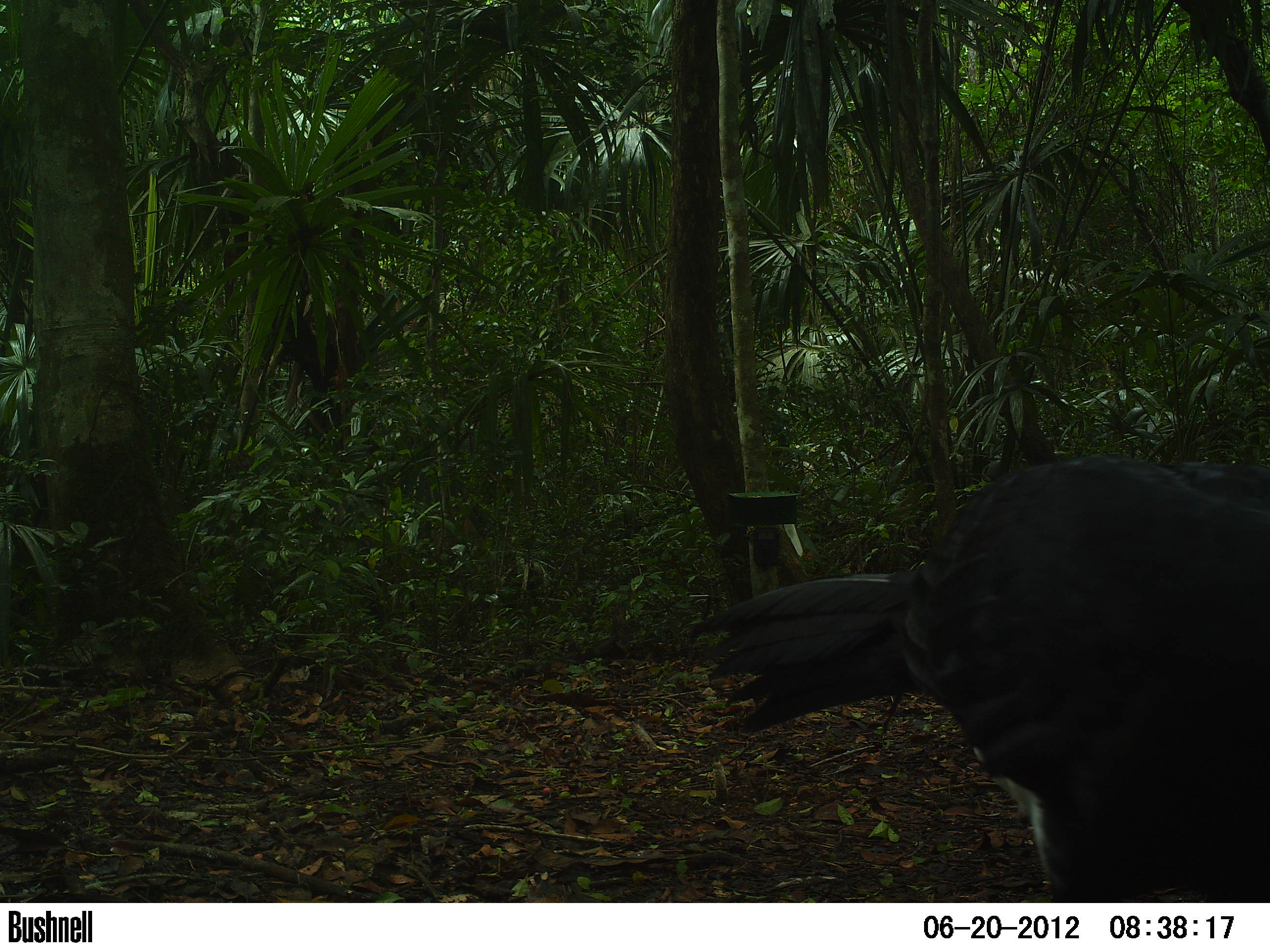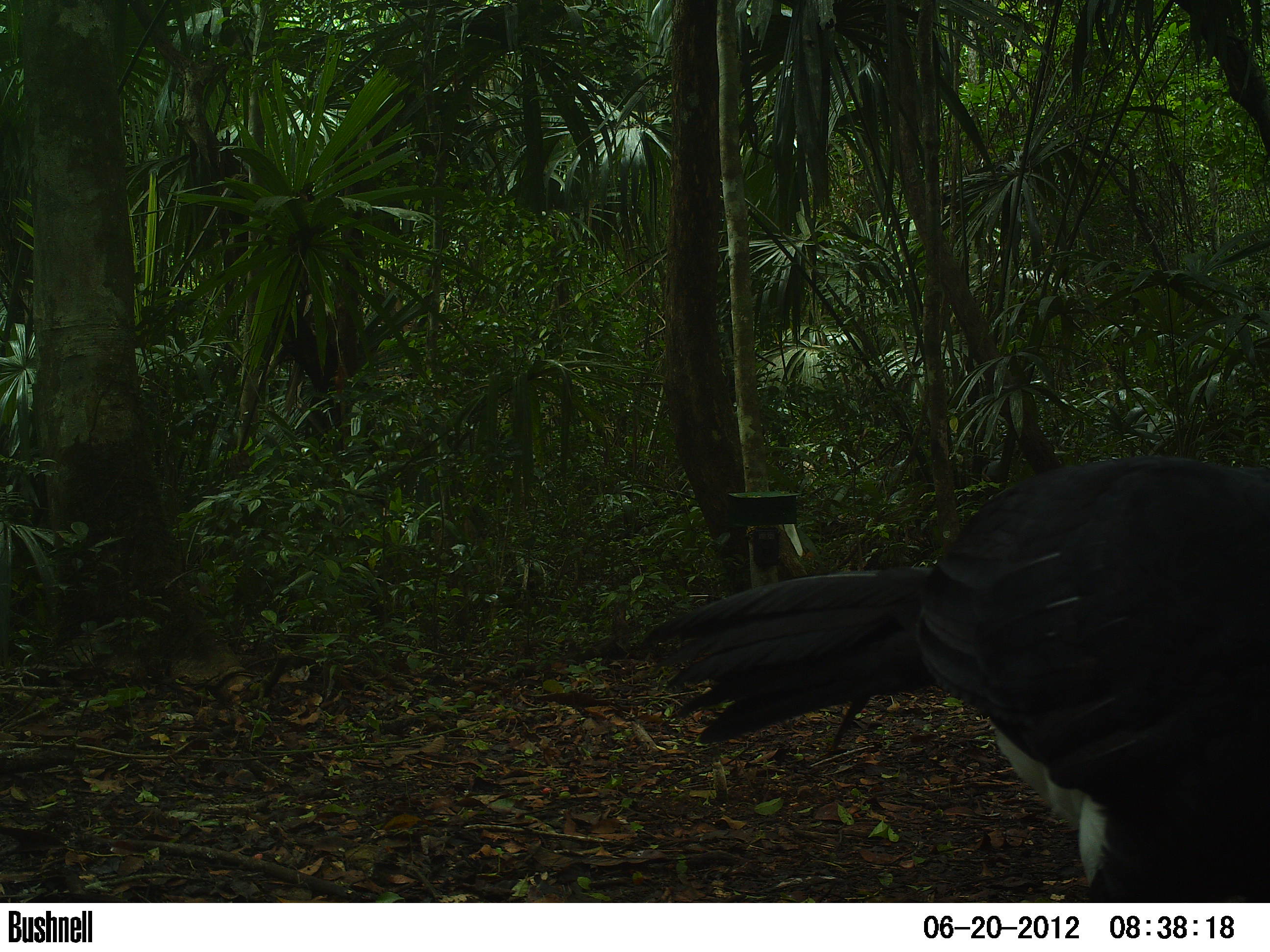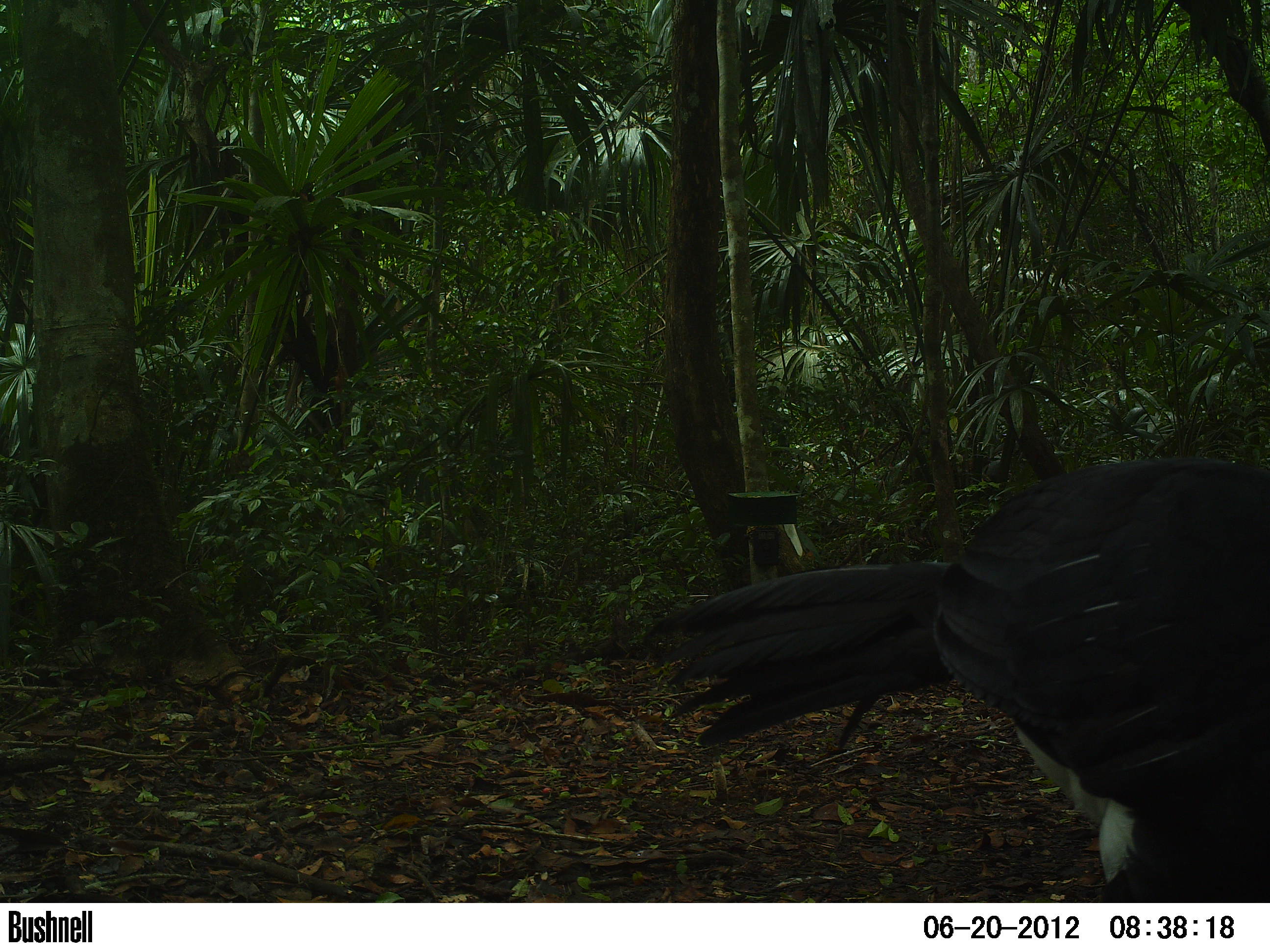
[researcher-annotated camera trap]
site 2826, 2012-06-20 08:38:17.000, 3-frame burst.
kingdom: Animalia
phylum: Chordata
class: Aves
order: Galliformes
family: Cracidae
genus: Crax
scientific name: Crax rubra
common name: great curassow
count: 1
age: adult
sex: male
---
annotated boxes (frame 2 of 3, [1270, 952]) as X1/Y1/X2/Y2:
crax rubra: 632/454/1270/903